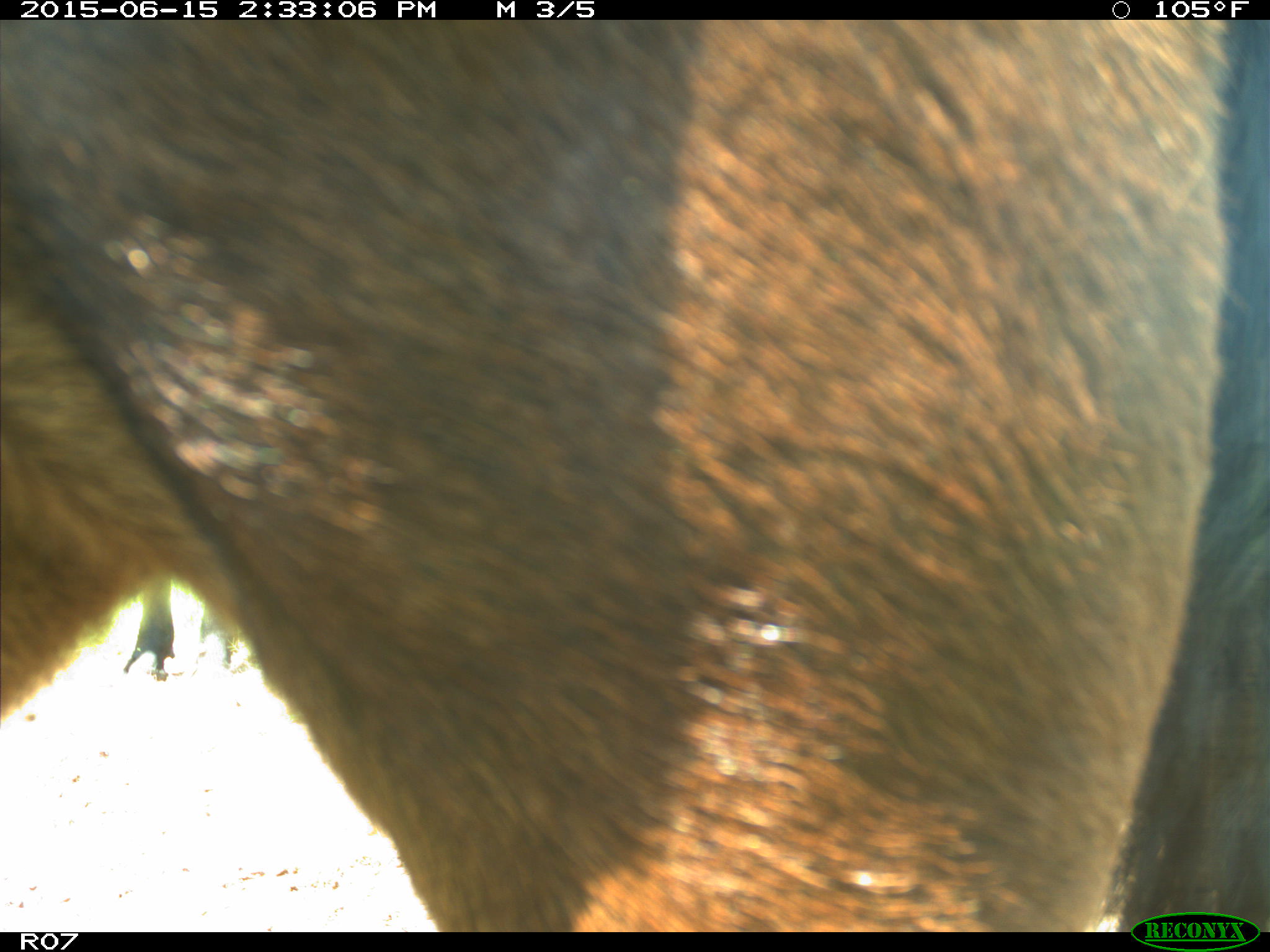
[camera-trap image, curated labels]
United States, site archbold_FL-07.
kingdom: Animalia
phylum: Chordata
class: Mammalia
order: Artiodactyla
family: Bovidae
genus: Bos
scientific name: Bos taurus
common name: domestic cow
Bos taurus (domestic cow).